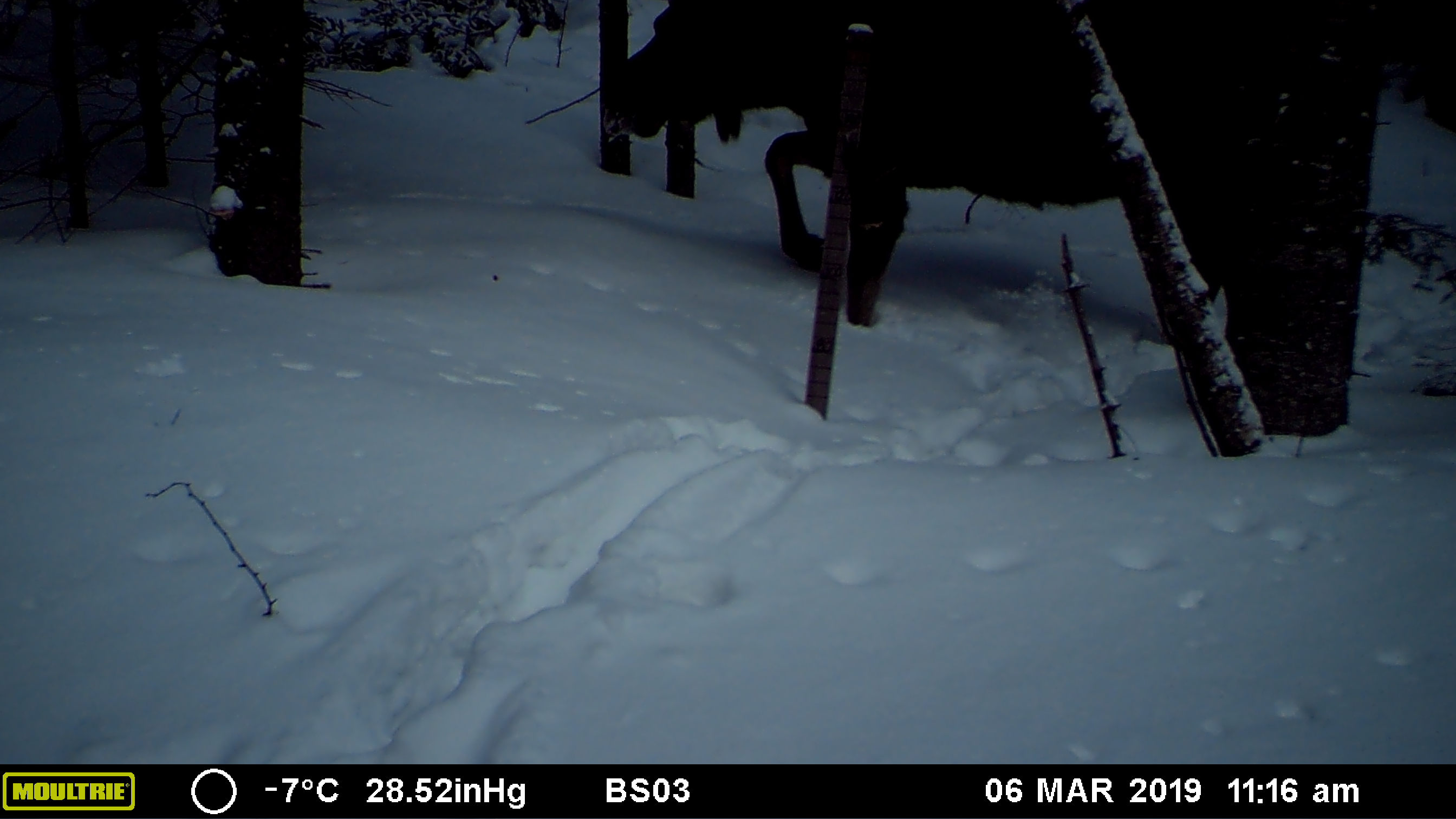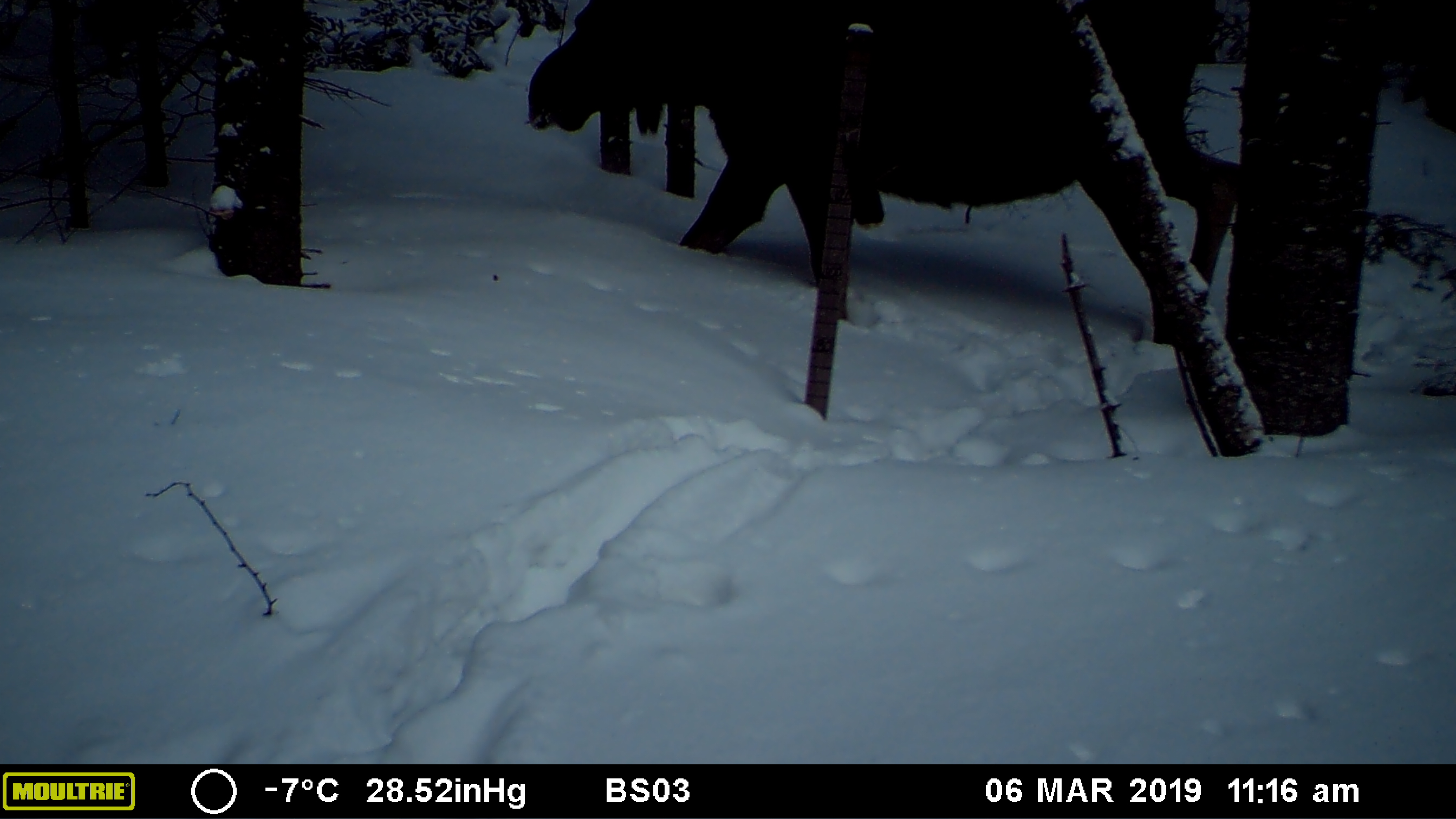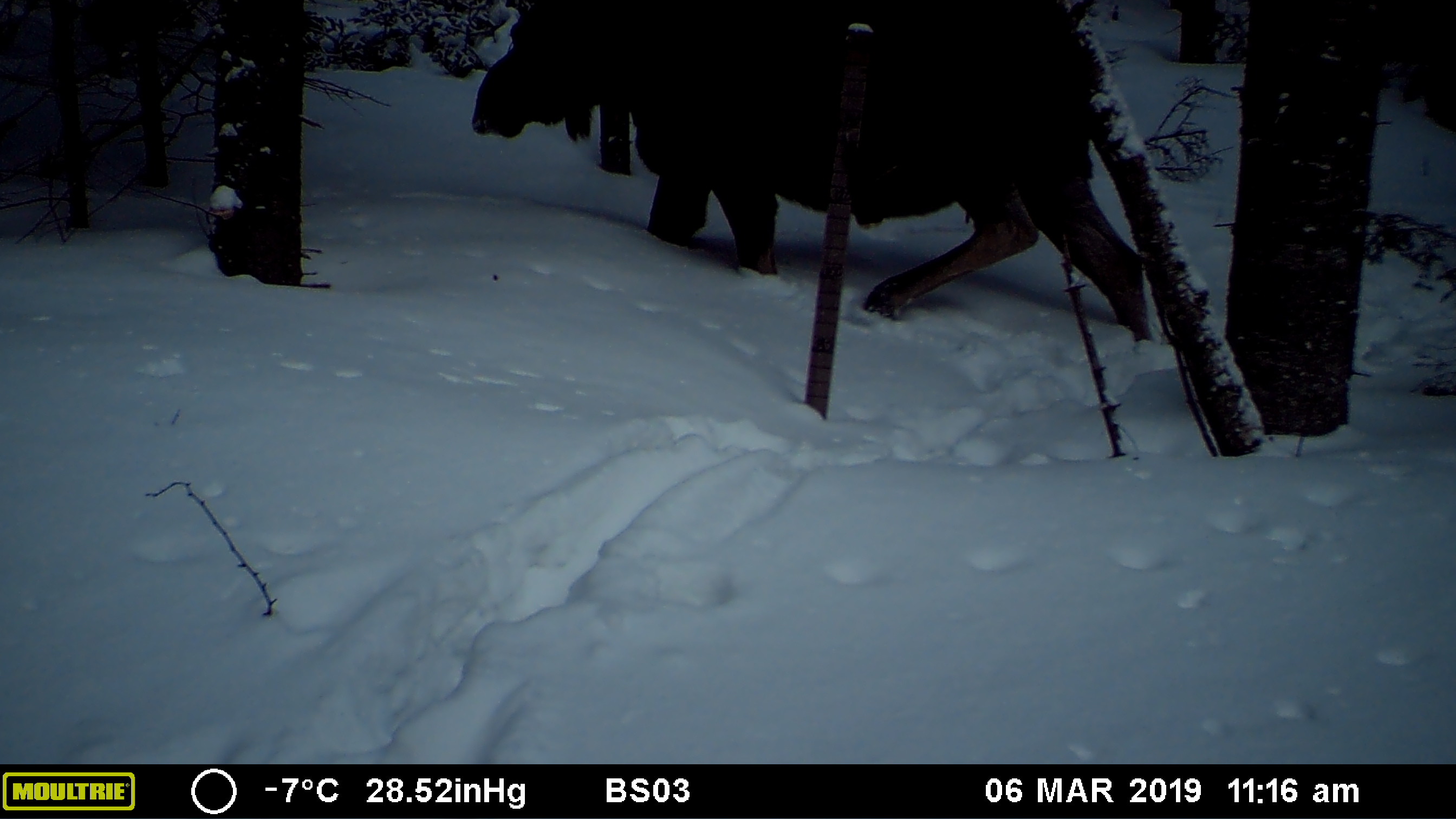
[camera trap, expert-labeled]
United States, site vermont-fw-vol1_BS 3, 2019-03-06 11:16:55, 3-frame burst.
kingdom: Animalia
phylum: Chordata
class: Mammalia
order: Artiodactyla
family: Cervidae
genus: Alces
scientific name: Alces alces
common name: moose